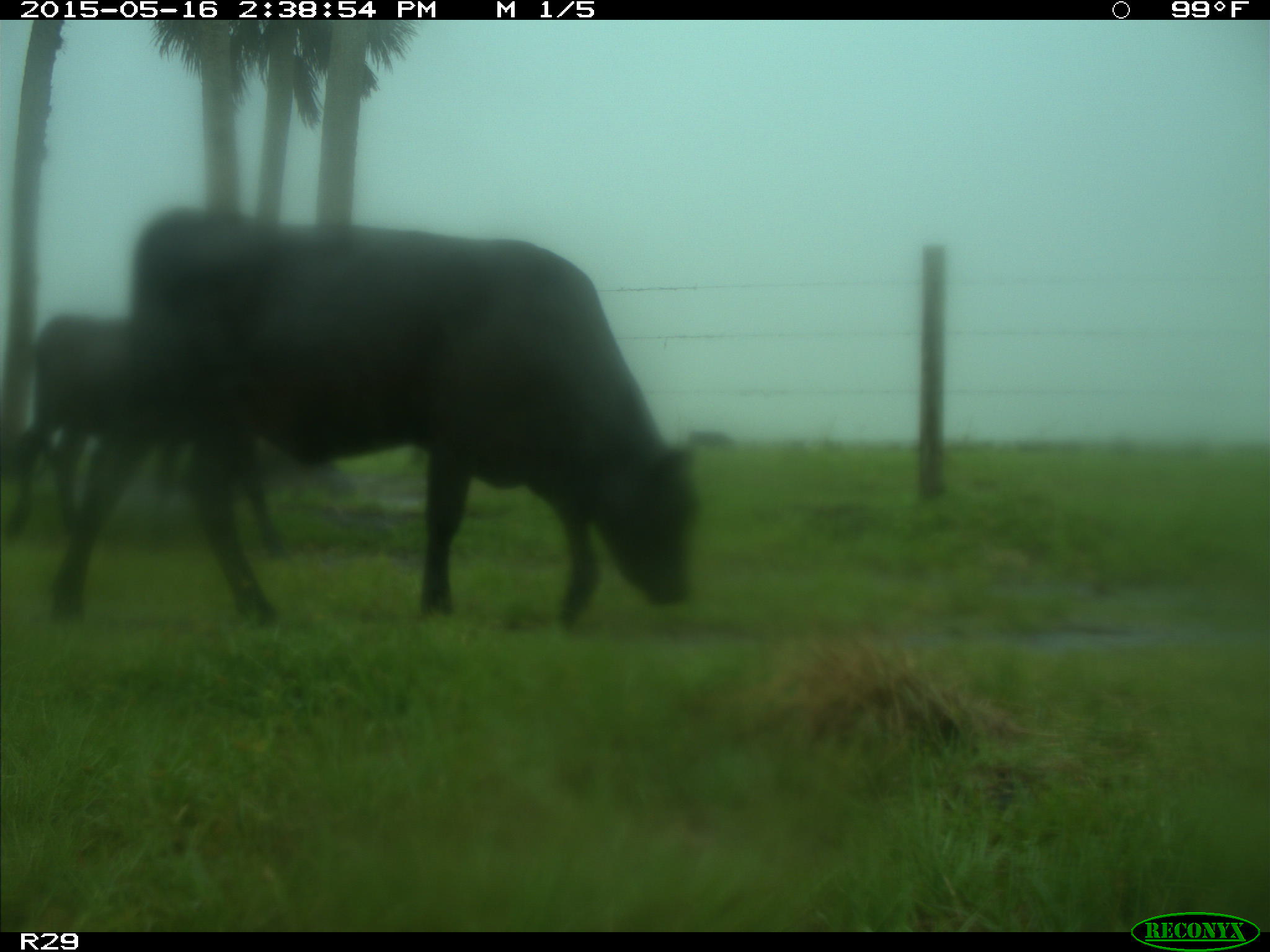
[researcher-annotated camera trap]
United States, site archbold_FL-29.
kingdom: Animalia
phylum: Chordata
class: Mammalia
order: Artiodactyla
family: Bovidae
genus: Bos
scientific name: Bos taurus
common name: domestic cow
Bos taurus (domestic cow).